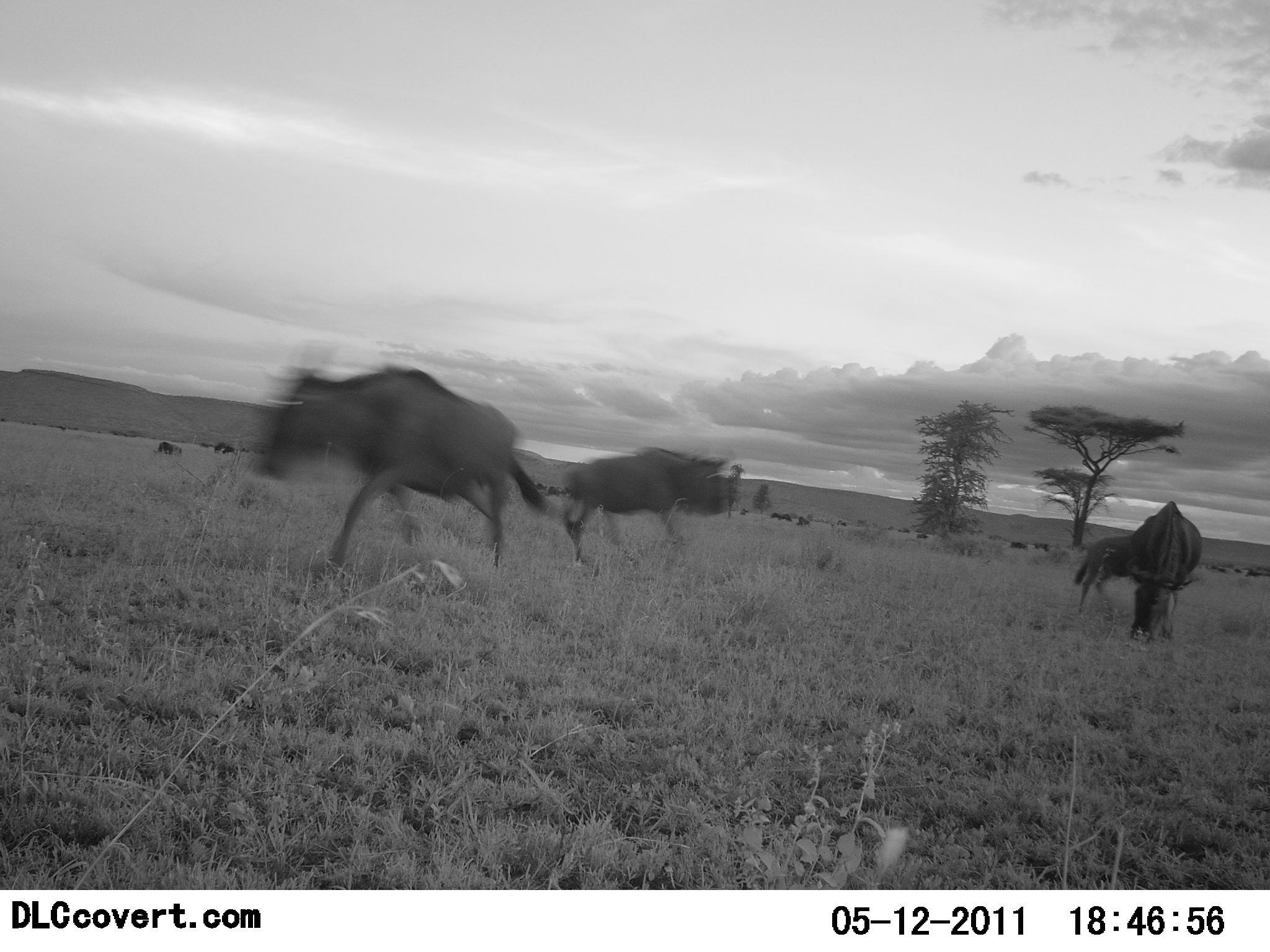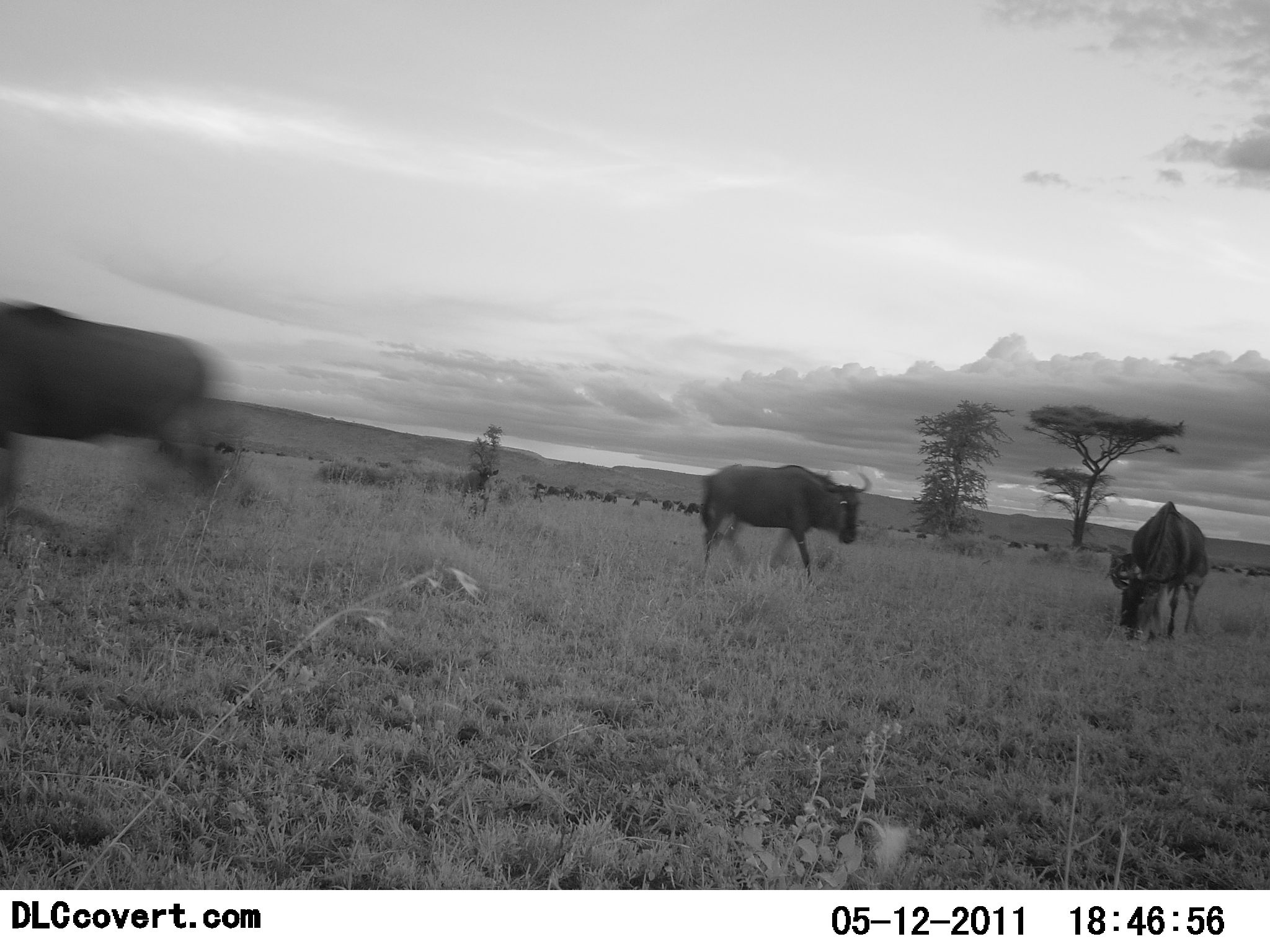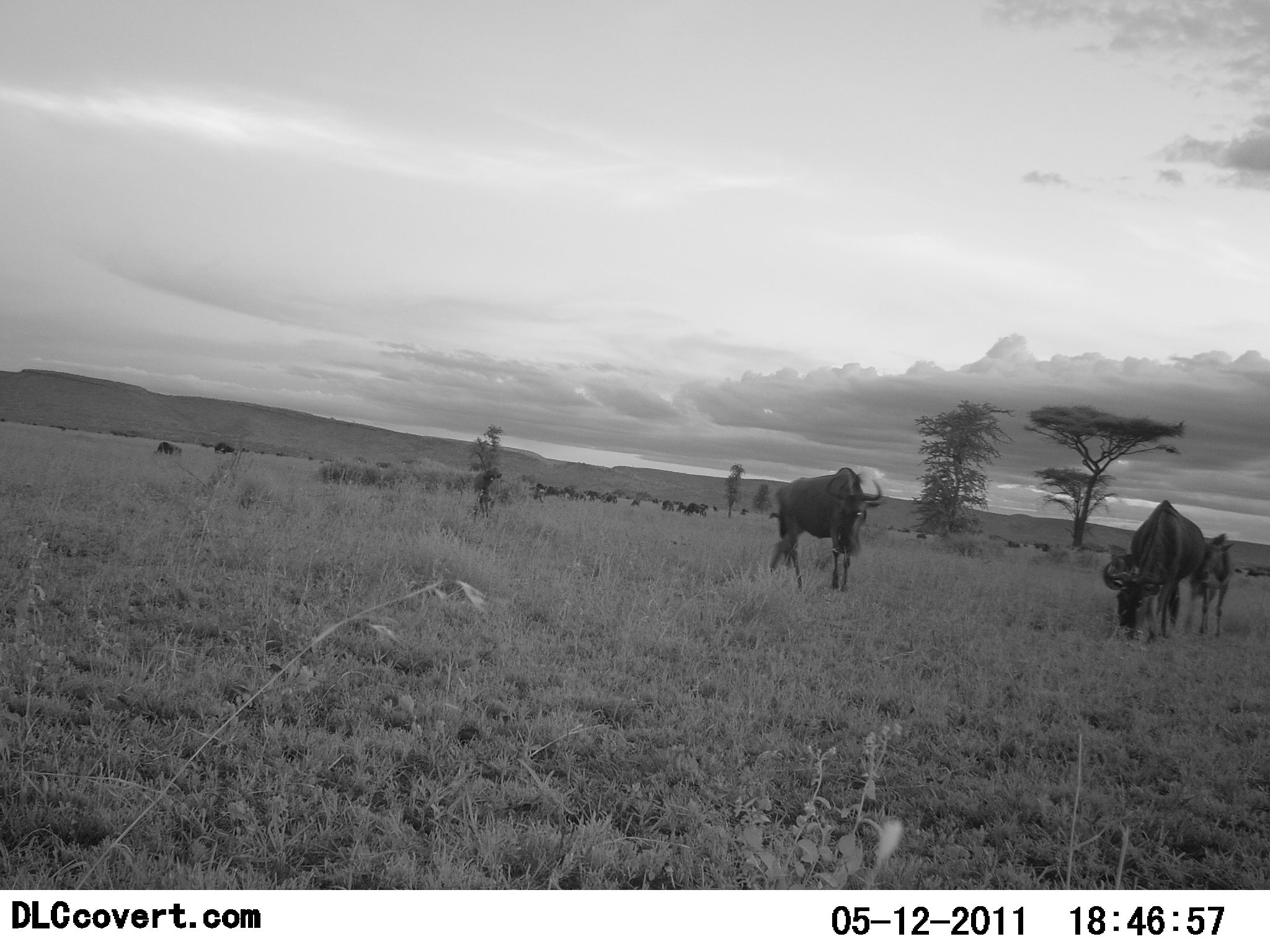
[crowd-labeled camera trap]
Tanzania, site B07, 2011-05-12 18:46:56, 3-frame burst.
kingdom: Animalia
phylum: Chordata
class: Mammalia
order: Artiodactyla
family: Bovidae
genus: Connochaetes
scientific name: Connochaetes taurinus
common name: blue wildebeest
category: wildebeest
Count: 4.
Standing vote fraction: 54%.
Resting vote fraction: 0%.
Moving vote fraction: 69%.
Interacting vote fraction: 0%.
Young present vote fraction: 38%.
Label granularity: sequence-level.